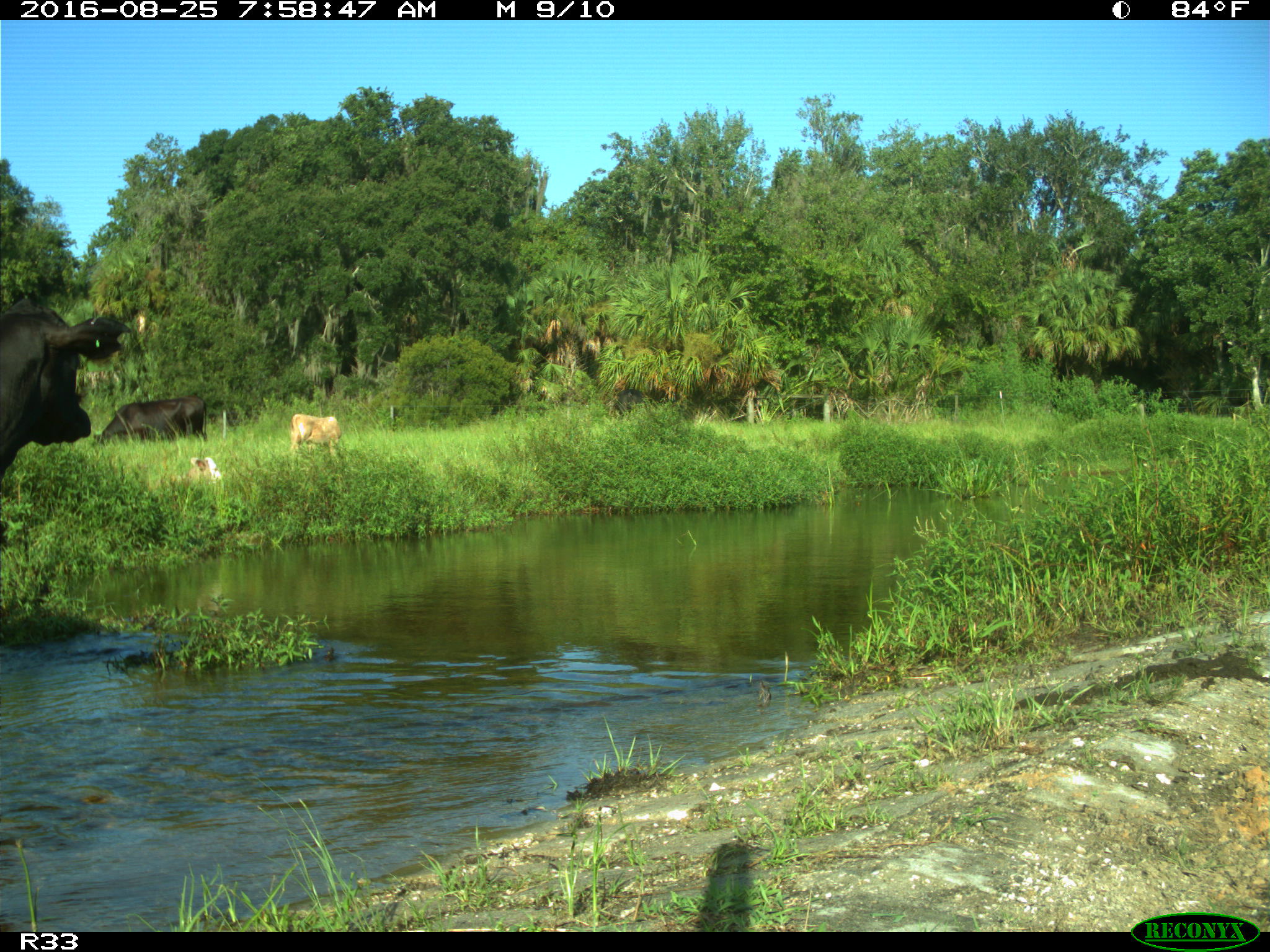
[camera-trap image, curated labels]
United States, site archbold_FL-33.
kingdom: Animalia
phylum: Chordata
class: Mammalia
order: Artiodactyla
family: Bovidae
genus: Bos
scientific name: Bos taurus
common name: domestic cow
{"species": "Bos taurus (domestic cow)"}